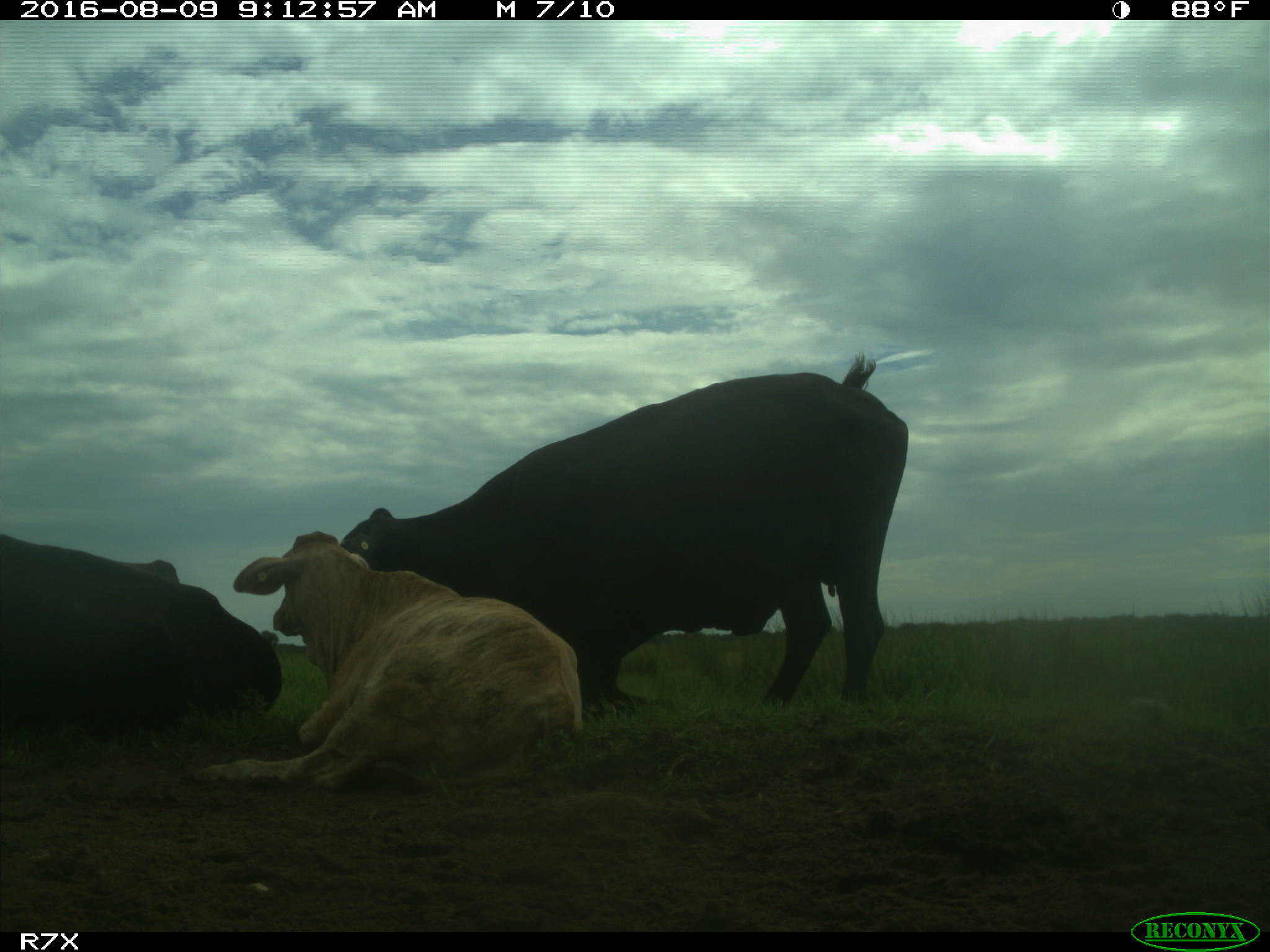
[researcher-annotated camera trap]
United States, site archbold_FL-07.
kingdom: Animalia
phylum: Chordata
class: Mammalia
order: Artiodactyla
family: Bovidae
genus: Bos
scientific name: Bos taurus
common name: domestic cow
Bos taurus (domestic cow).